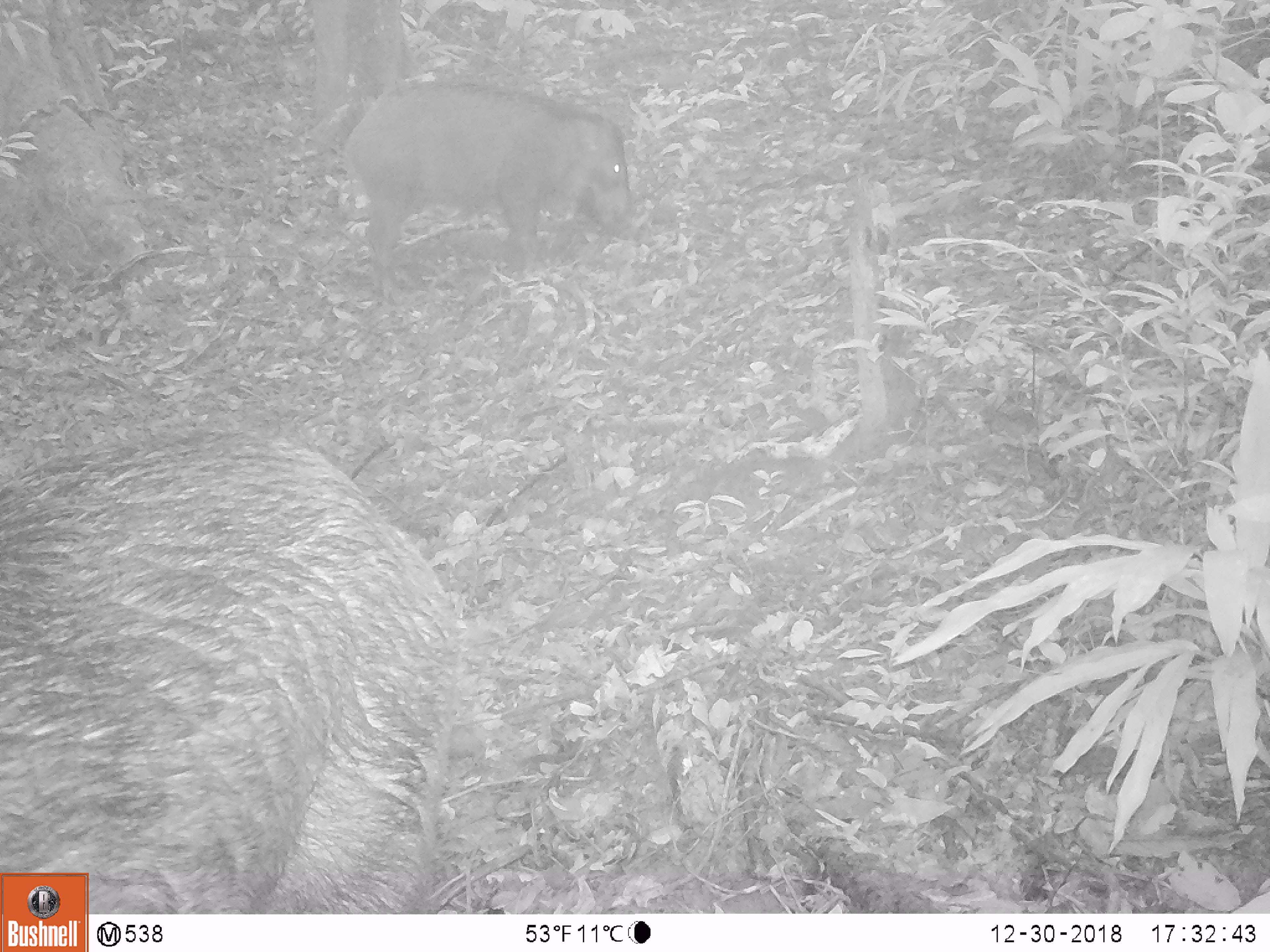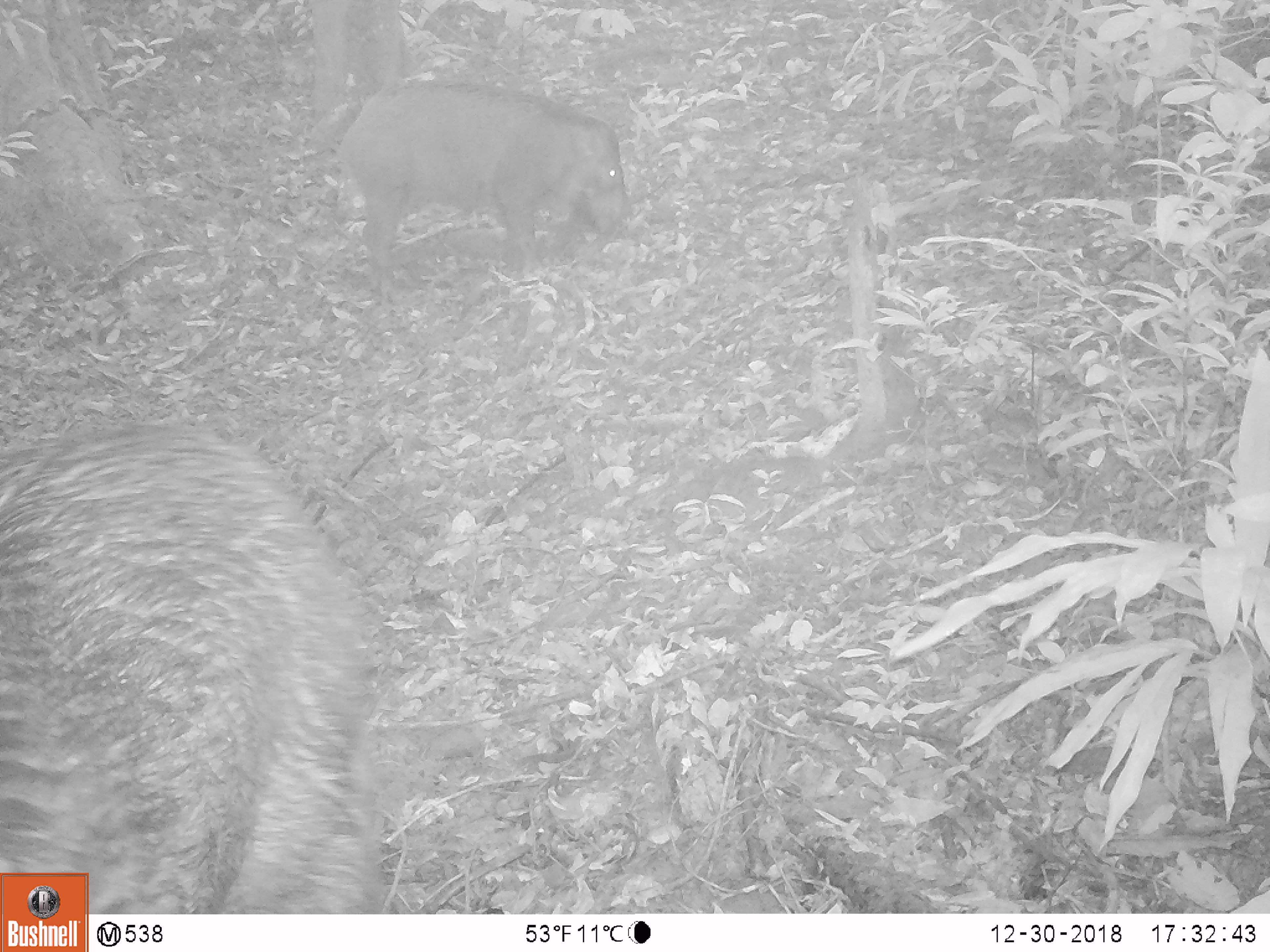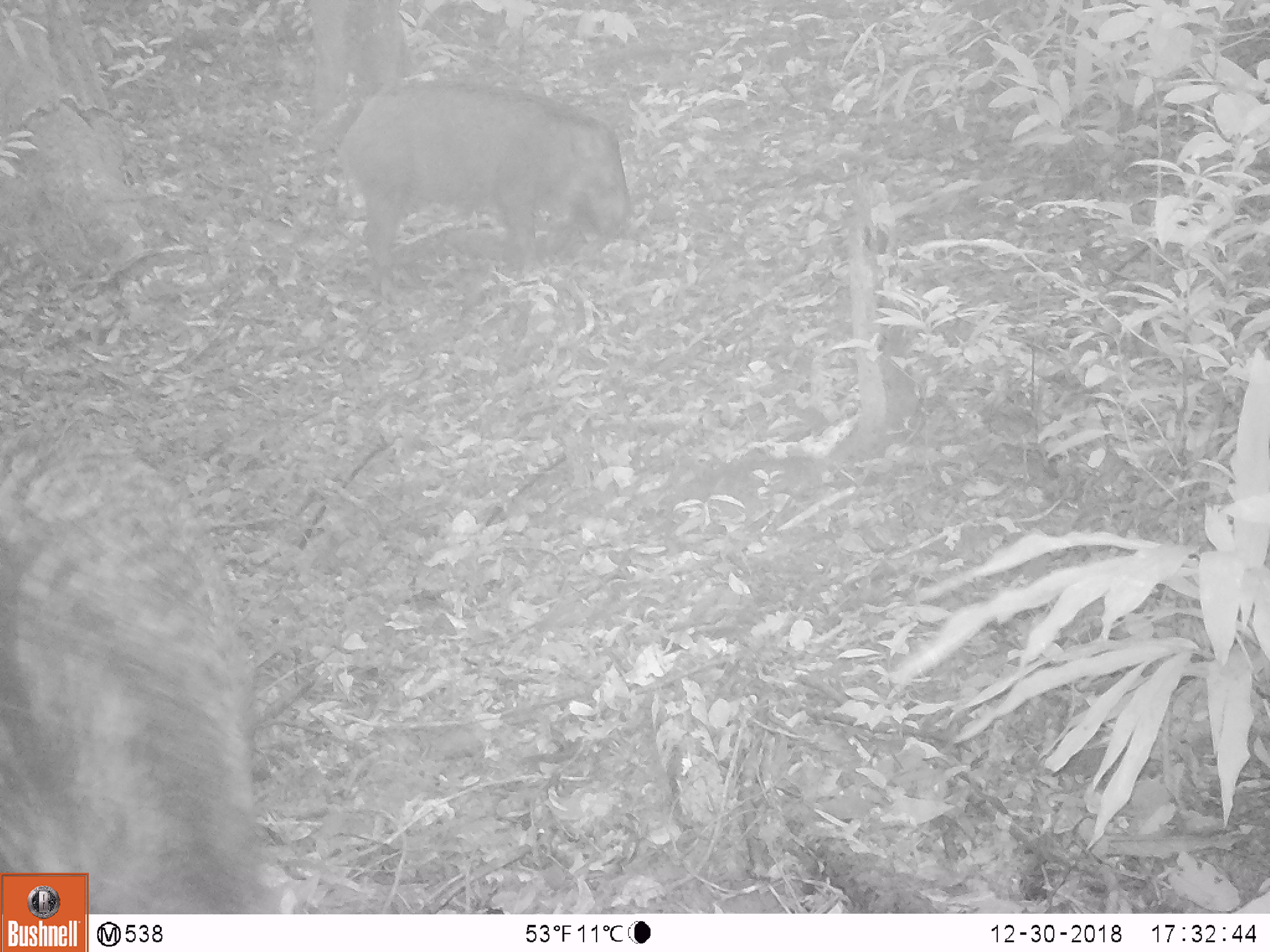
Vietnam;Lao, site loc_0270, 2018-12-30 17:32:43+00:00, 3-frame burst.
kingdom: Animalia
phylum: Chordata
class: Mammalia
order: Artiodactyla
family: Suidae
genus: Sus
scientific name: Sus scrofa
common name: eurasian wild pig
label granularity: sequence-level